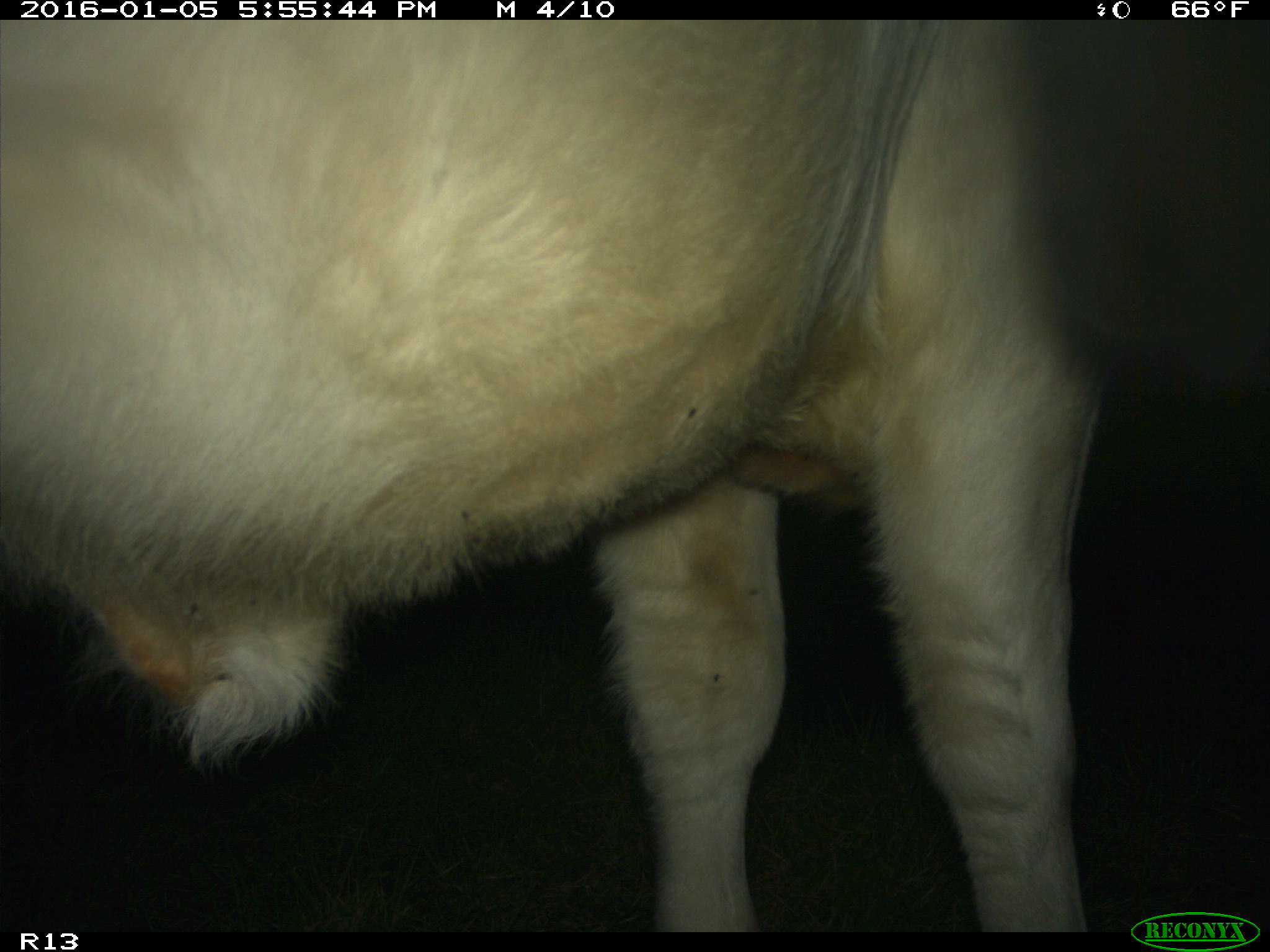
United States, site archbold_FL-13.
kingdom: Animalia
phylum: Chordata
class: Mammalia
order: Artiodactyla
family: Bovidae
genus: Bos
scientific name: Bos taurus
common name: domestic cow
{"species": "Bos taurus (domestic cow)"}